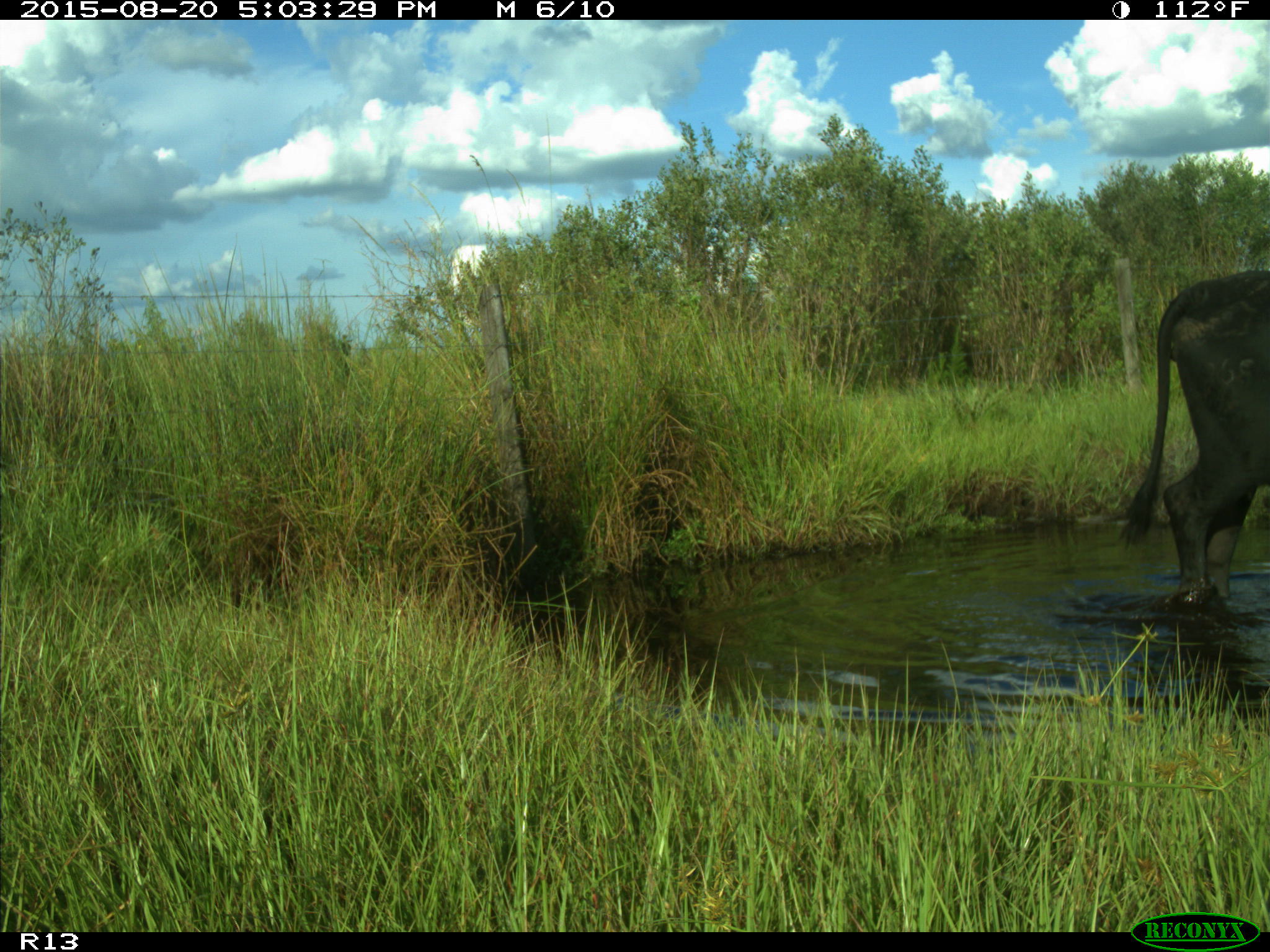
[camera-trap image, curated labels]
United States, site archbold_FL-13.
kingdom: Animalia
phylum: Chordata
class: Mammalia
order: Artiodactyla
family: Bovidae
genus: Bos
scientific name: Bos taurus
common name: domestic cow